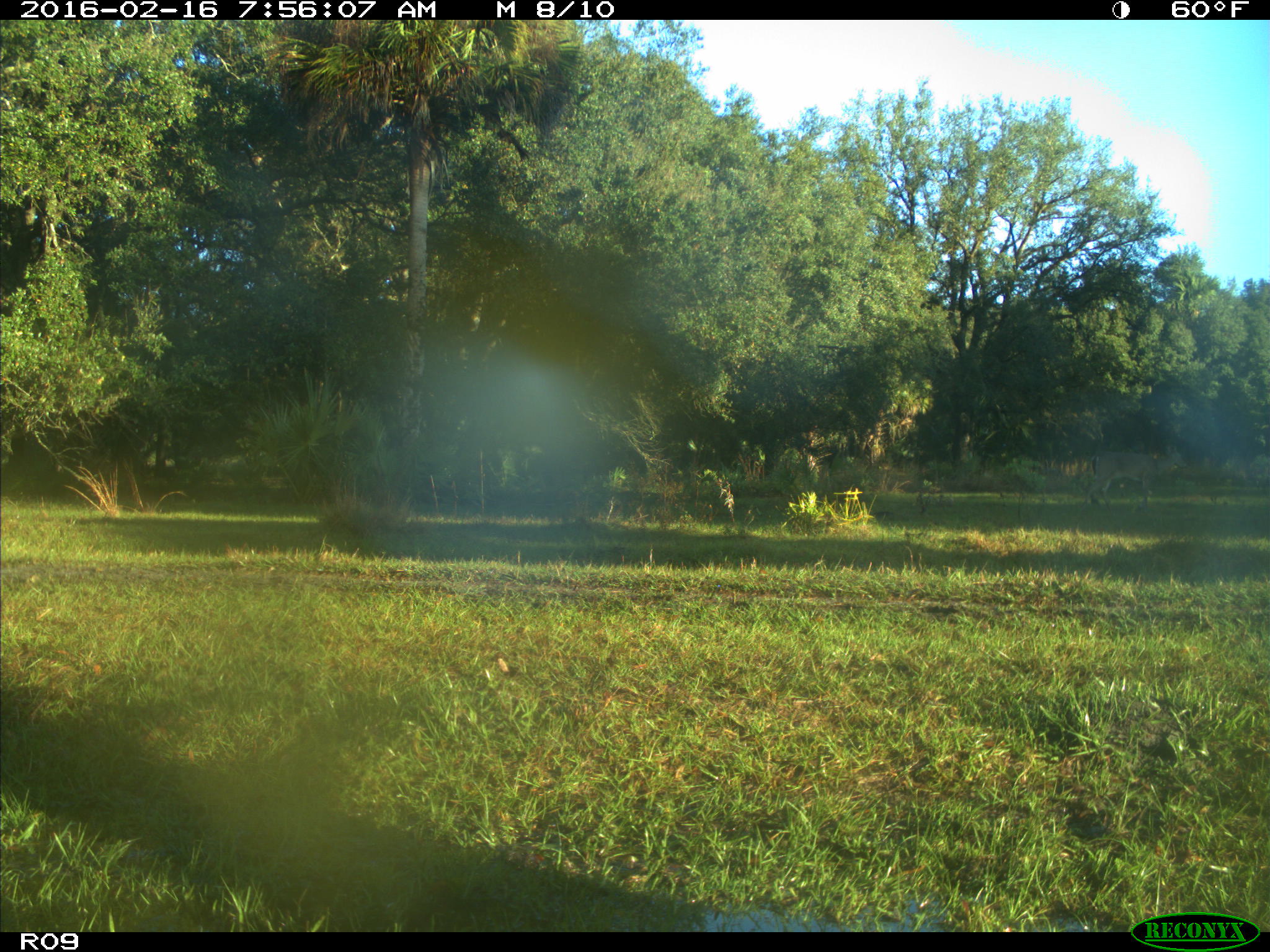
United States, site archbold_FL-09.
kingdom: Animalia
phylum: Chordata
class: Mammalia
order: Artiodactyla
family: Cervidae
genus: Odocoileus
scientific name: Odocoileus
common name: deer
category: unidentified deer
Unidentified deer (deer) (Odocoileus).